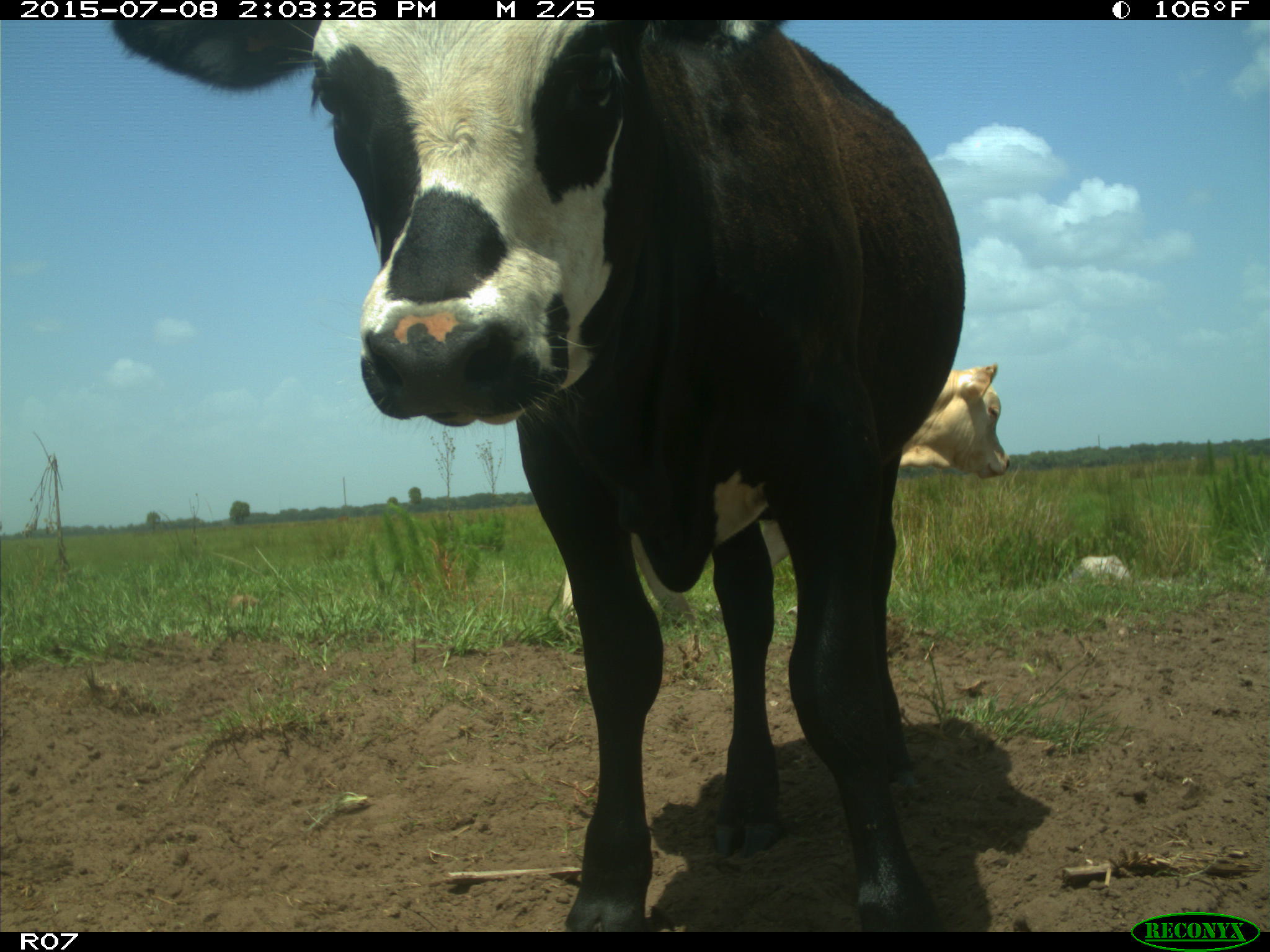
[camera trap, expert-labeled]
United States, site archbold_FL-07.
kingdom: Animalia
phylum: Chordata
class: Mammalia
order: Artiodactyla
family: Bovidae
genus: Bos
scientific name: Bos taurus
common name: domestic cow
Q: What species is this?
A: Bos taurus (domestic cow).